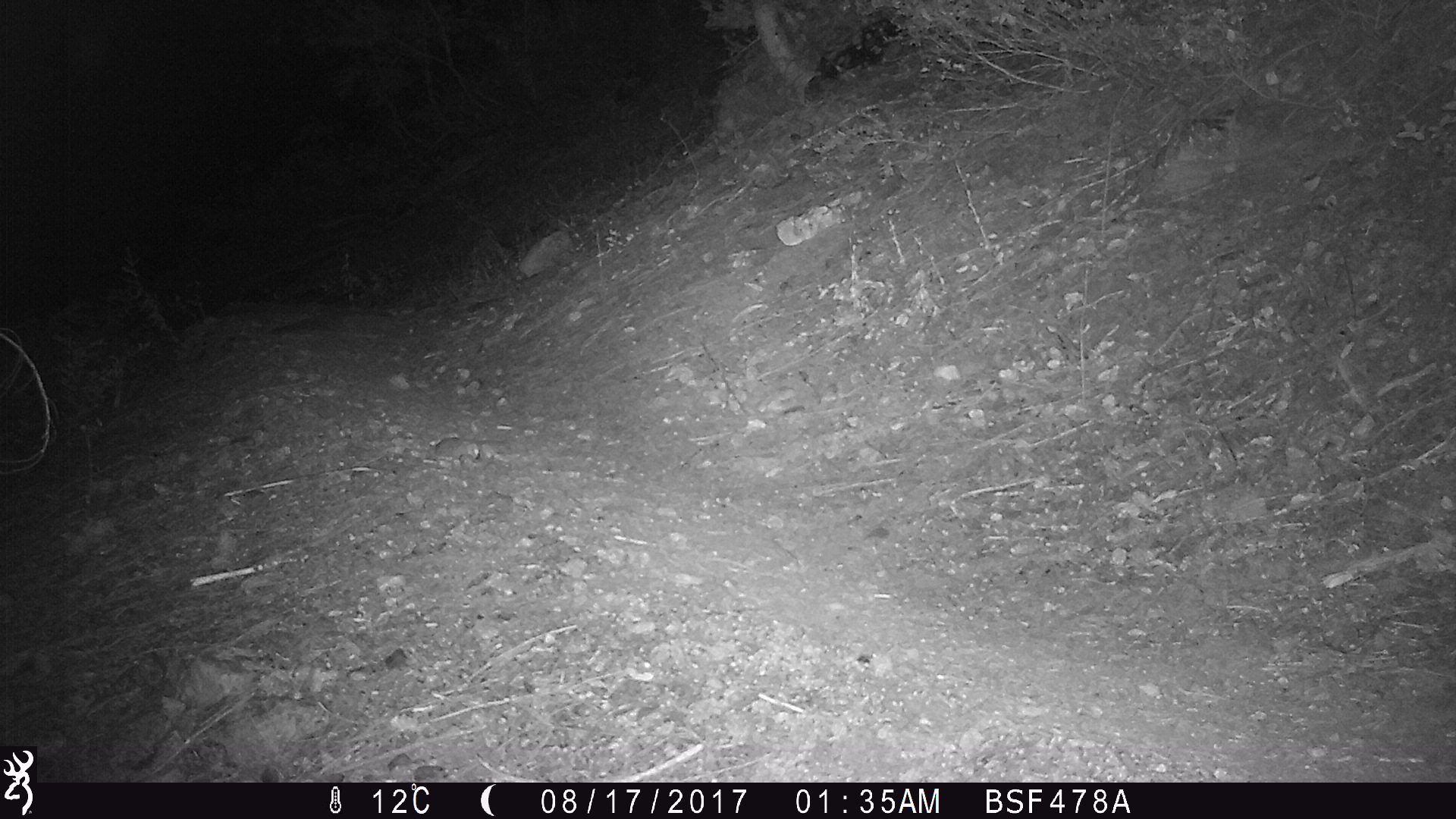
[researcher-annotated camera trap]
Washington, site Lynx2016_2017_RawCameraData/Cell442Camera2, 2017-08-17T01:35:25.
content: unidentified animal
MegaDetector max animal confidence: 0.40